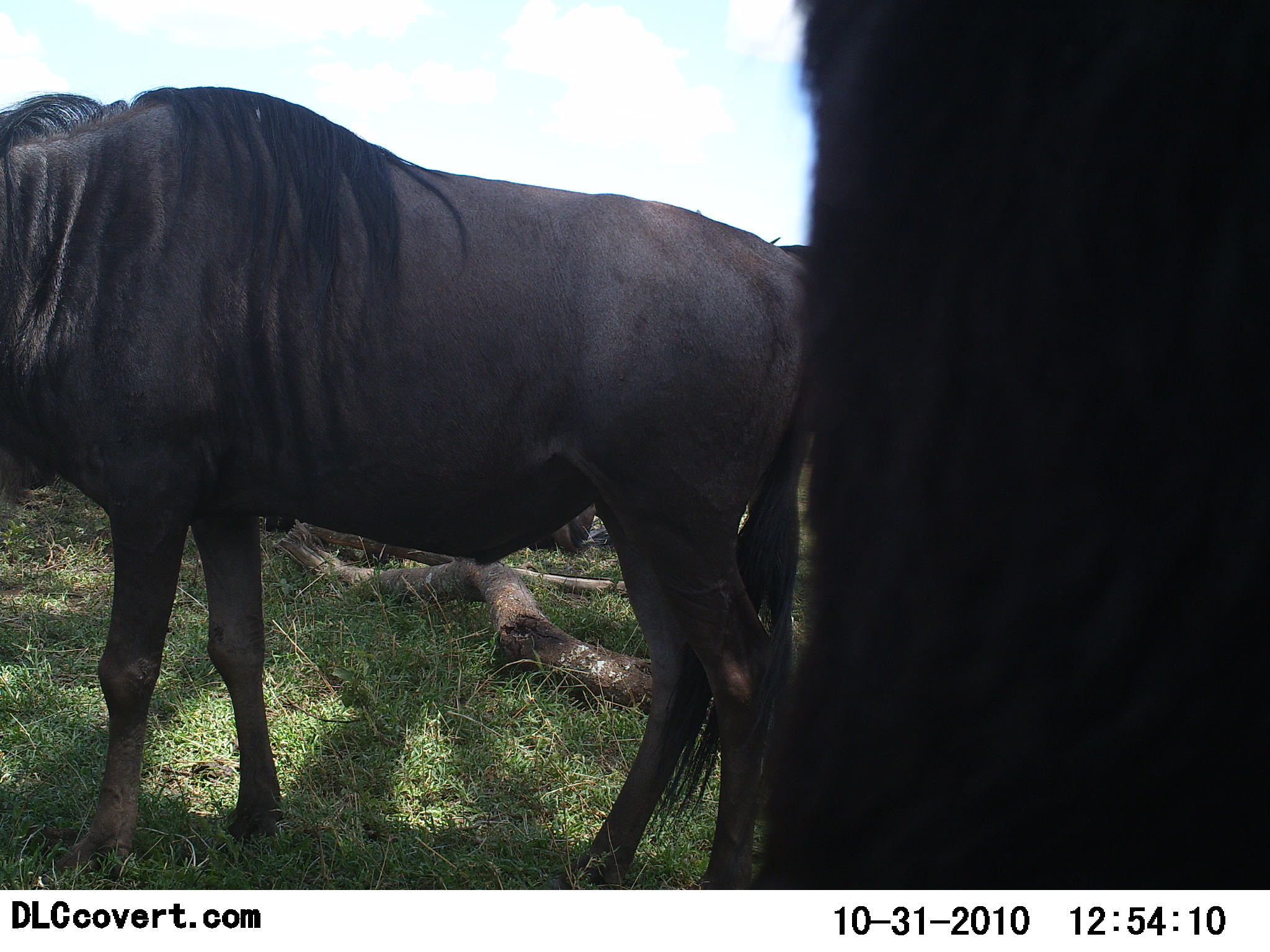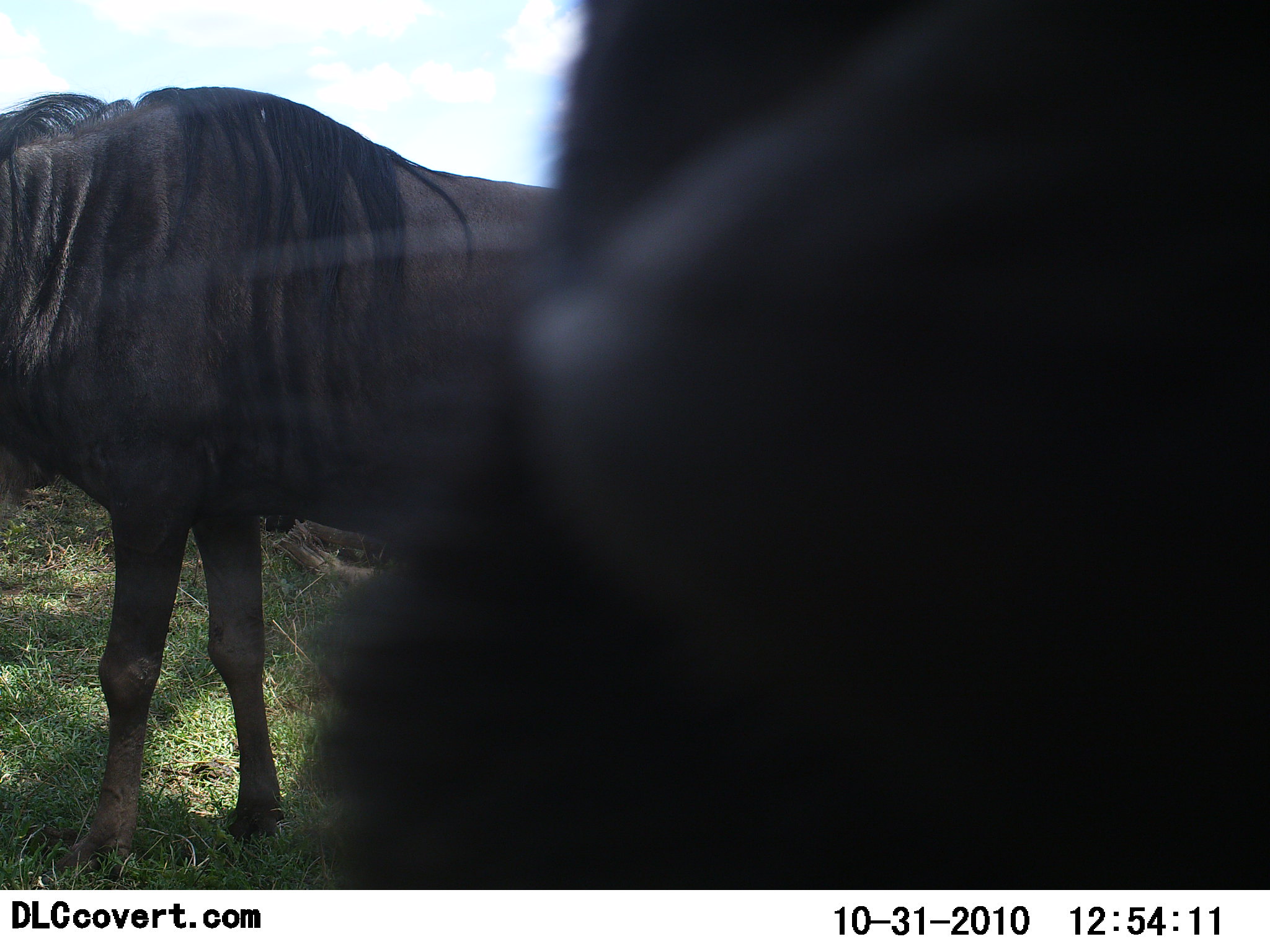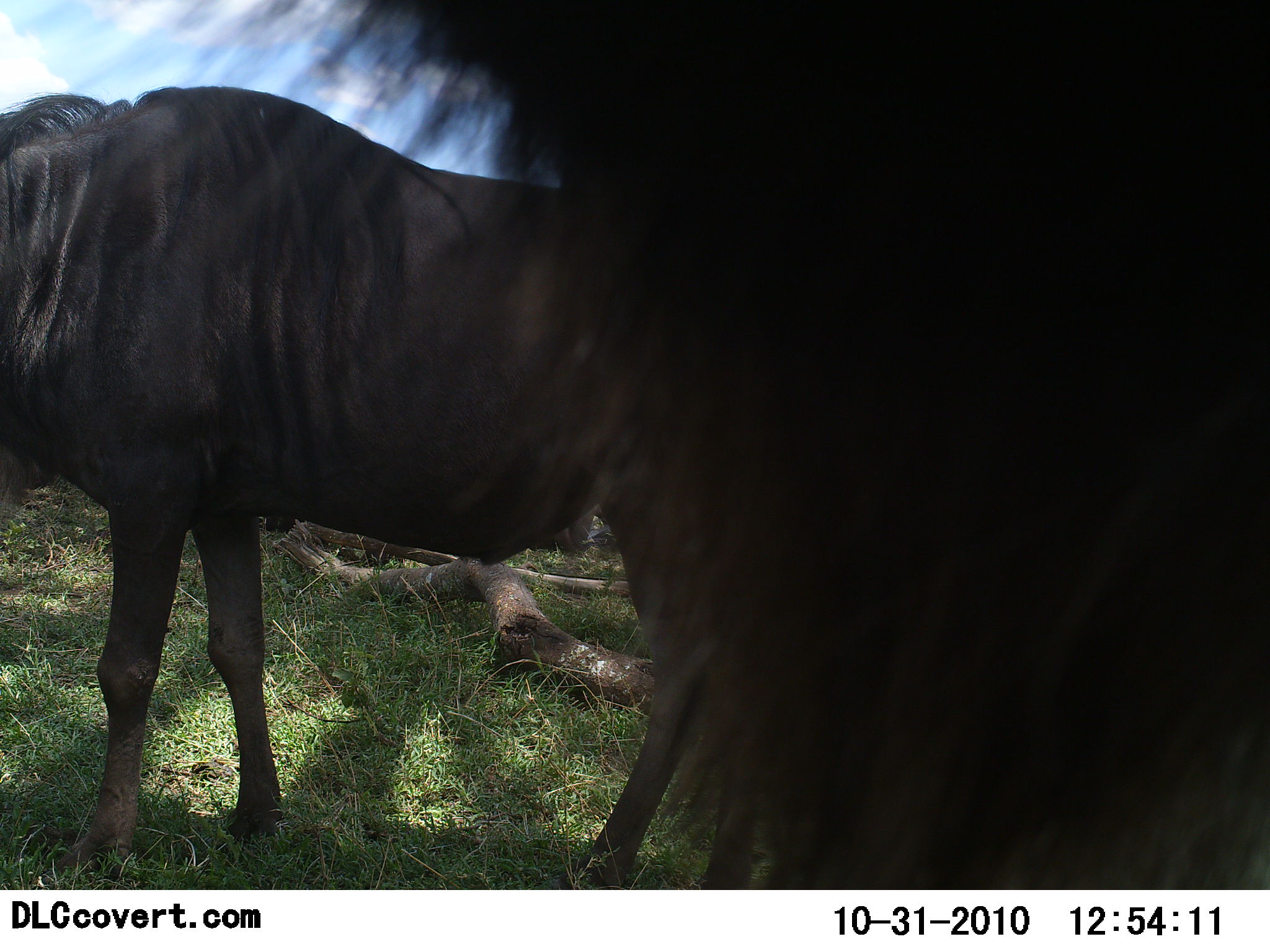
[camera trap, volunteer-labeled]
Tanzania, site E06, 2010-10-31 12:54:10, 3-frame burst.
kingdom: Animalia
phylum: Chordata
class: Mammalia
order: Artiodactyla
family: Bovidae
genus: Connochaetes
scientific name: Connochaetes taurinus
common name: blue wildebeest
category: wildebeest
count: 2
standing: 75%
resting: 0%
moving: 30%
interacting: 5%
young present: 0%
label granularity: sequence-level